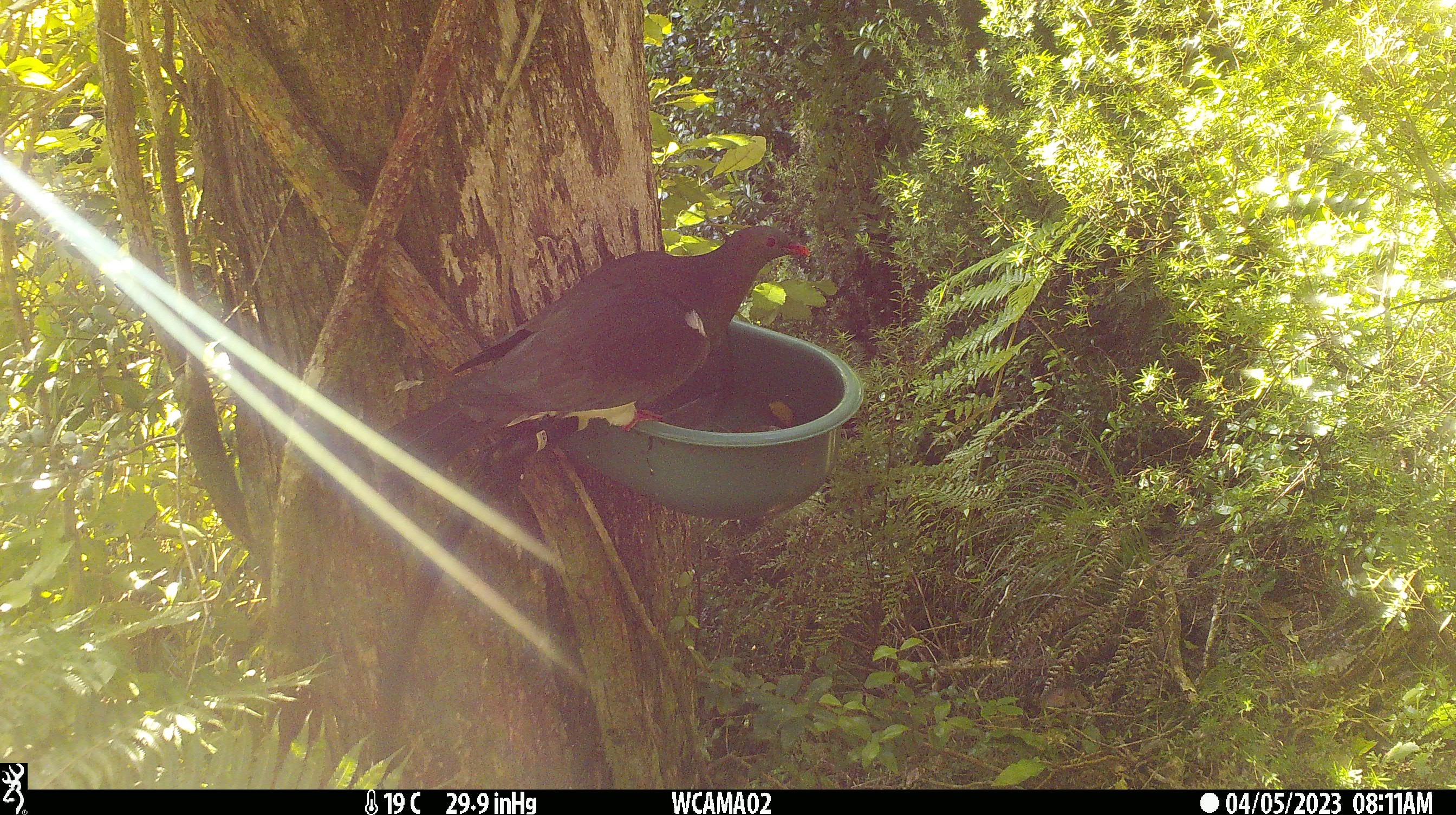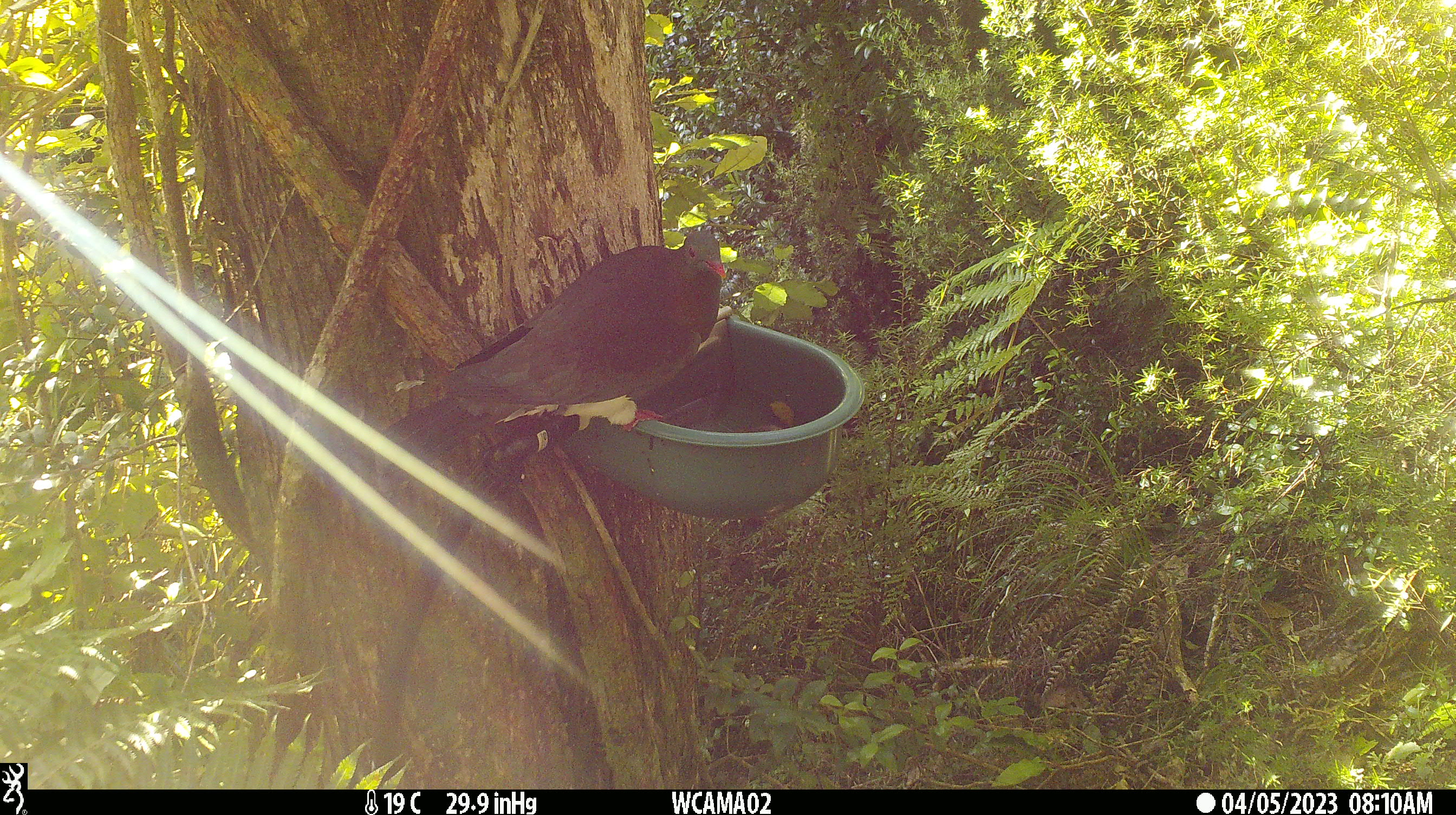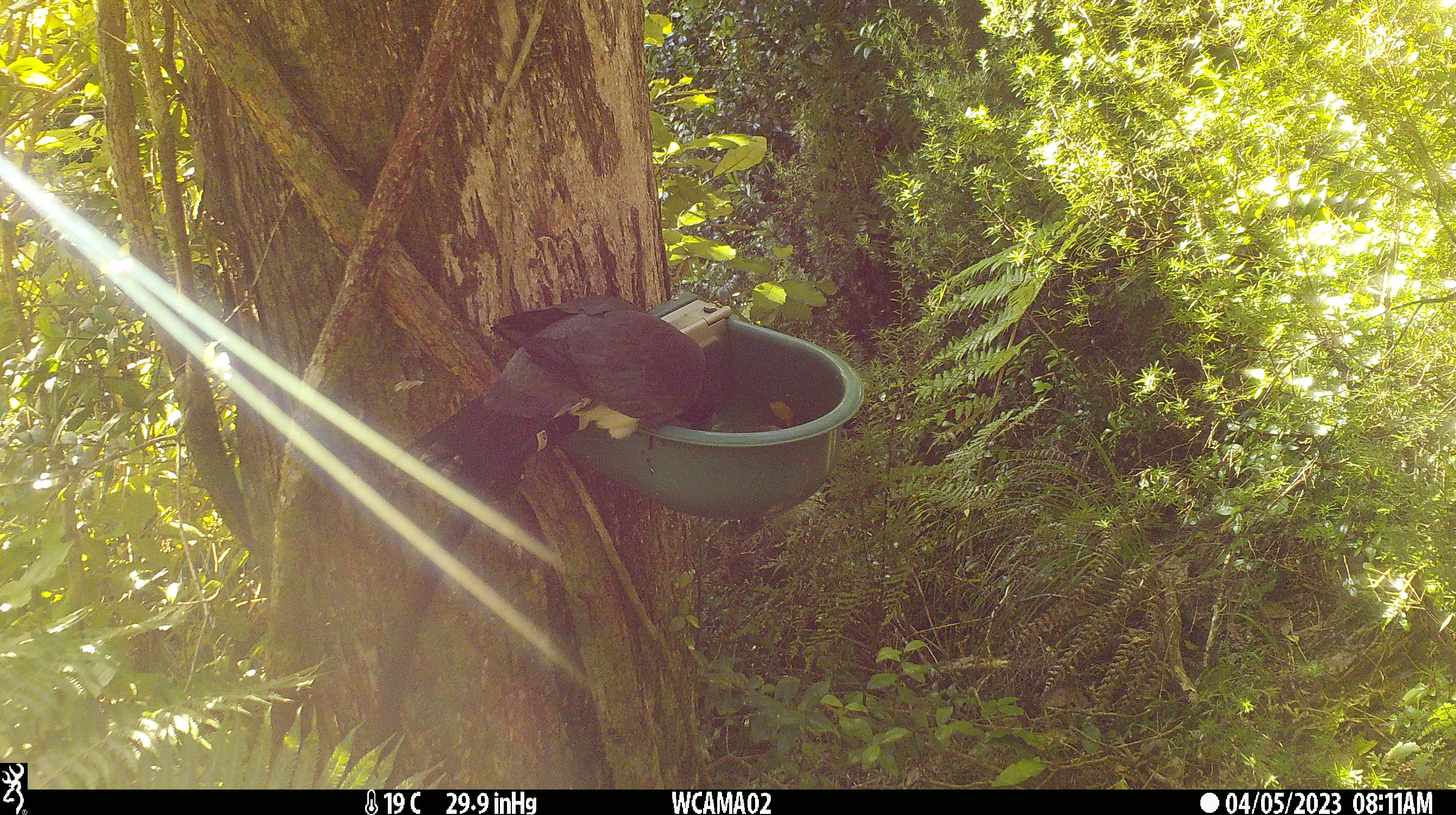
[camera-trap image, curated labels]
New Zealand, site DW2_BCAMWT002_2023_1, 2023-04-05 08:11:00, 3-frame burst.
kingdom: Animalia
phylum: Chordata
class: Aves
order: Columbiformes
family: Columbidae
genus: Hemiphaga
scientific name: Hemiphaga novaeseelandiae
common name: new zealand pigeon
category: kereru